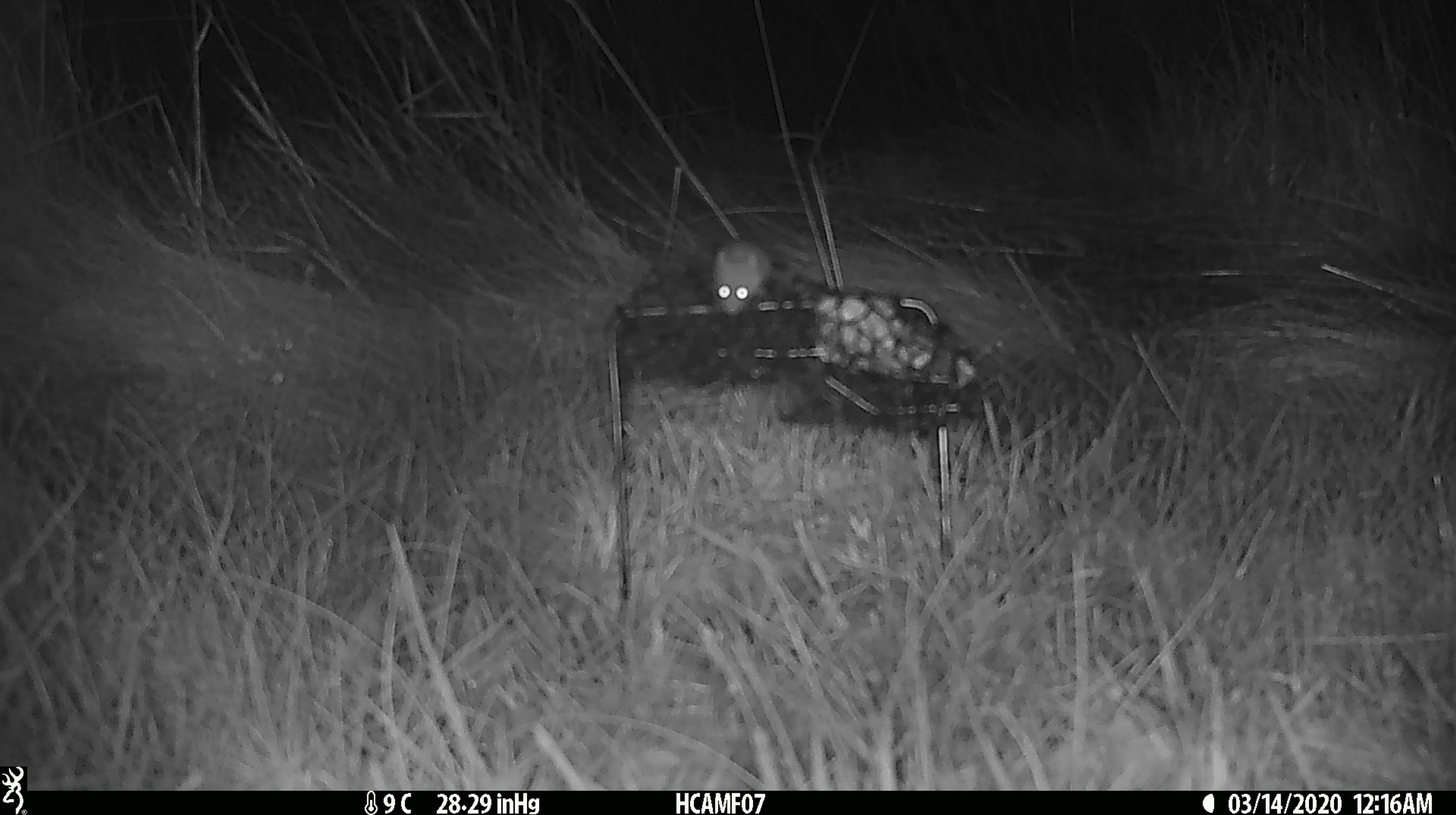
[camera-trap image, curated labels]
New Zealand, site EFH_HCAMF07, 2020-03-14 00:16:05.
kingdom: Animalia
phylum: Chordata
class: Mammalia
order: Rodentia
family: Muridae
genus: Mus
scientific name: Mus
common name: mouse